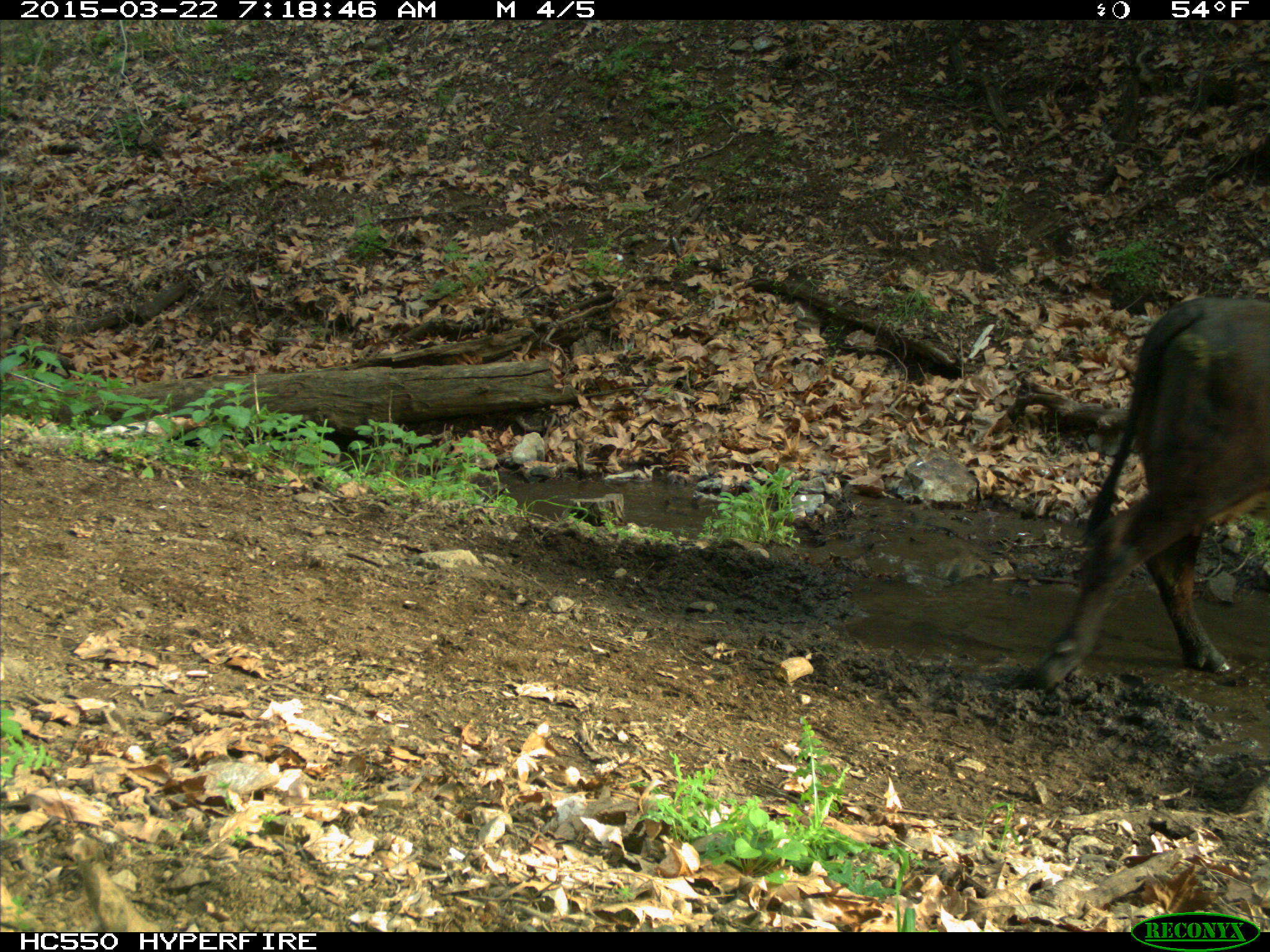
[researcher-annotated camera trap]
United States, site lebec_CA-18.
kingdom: Animalia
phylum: Chordata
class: Mammalia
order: Artiodactyla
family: Bovidae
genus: Bos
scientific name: Bos taurus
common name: domestic cow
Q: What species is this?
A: Bos taurus (domestic cow).